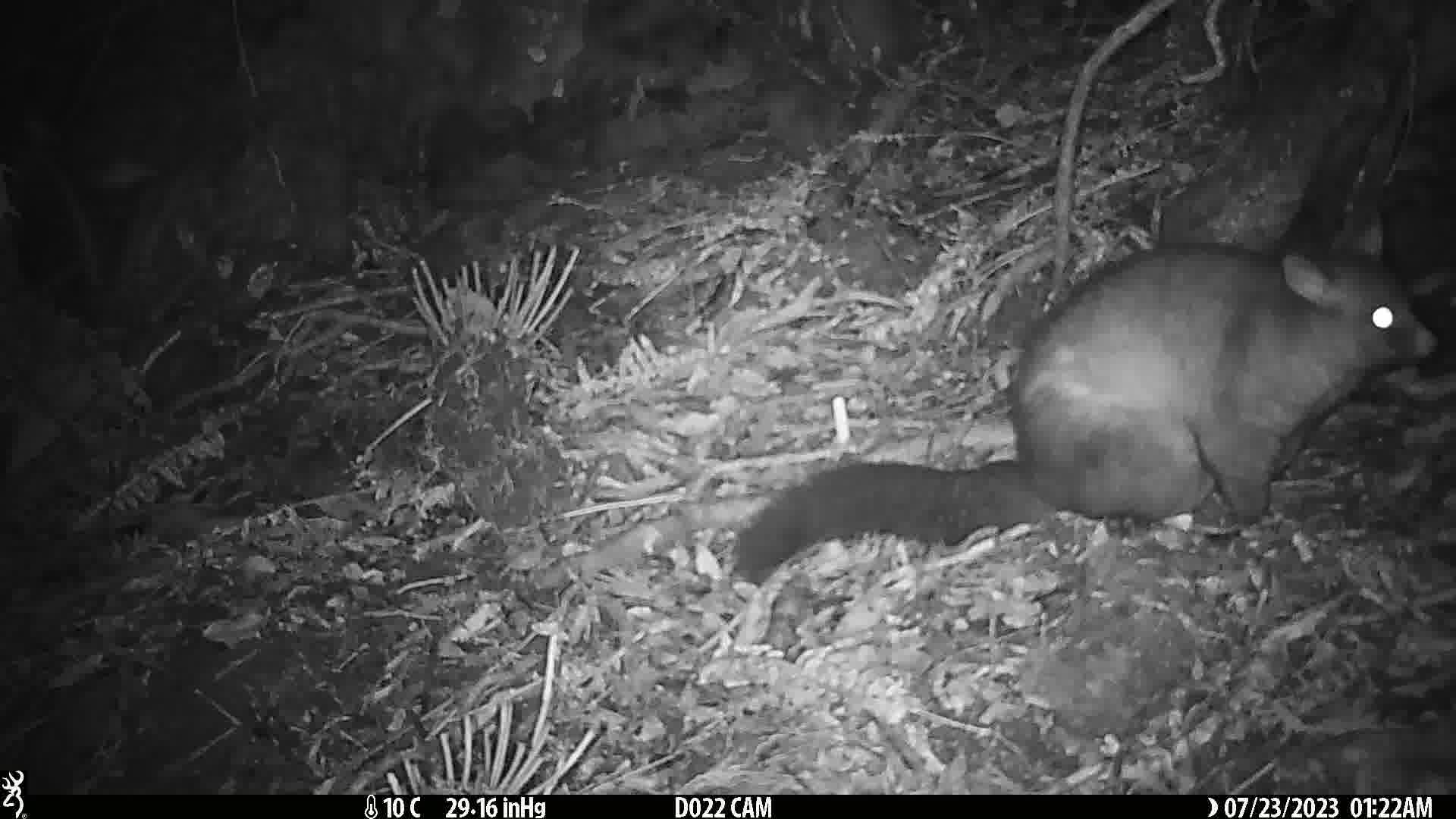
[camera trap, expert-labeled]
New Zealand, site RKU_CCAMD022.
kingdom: Animalia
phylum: Chordata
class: Mammalia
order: Diprotodontia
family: Phalangeridae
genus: Trichosurus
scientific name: Trichosurus vulpecula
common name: common brushtail possum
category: possum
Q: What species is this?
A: Possum (common brushtail possum) (Trichosurus vulpecula).